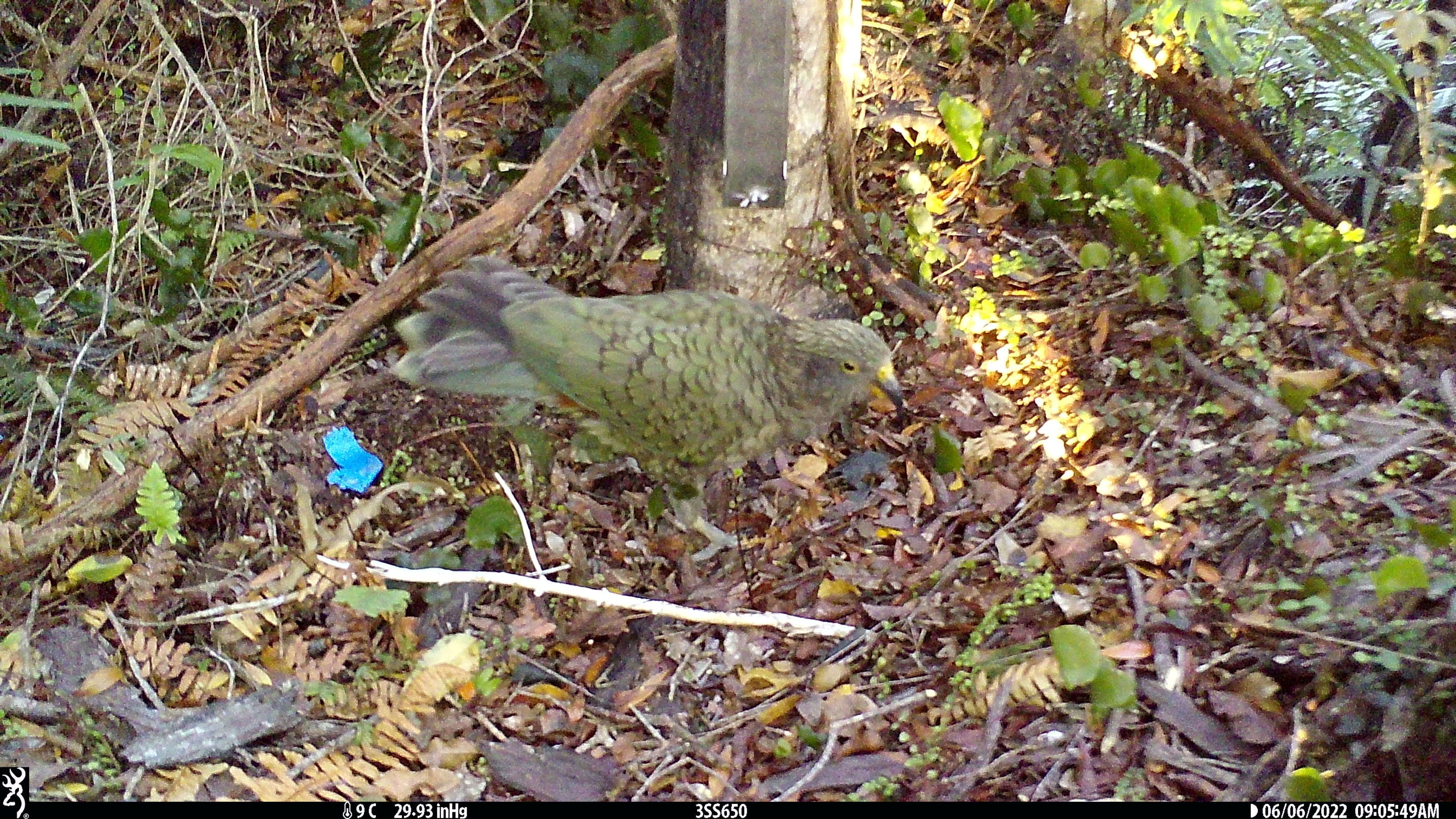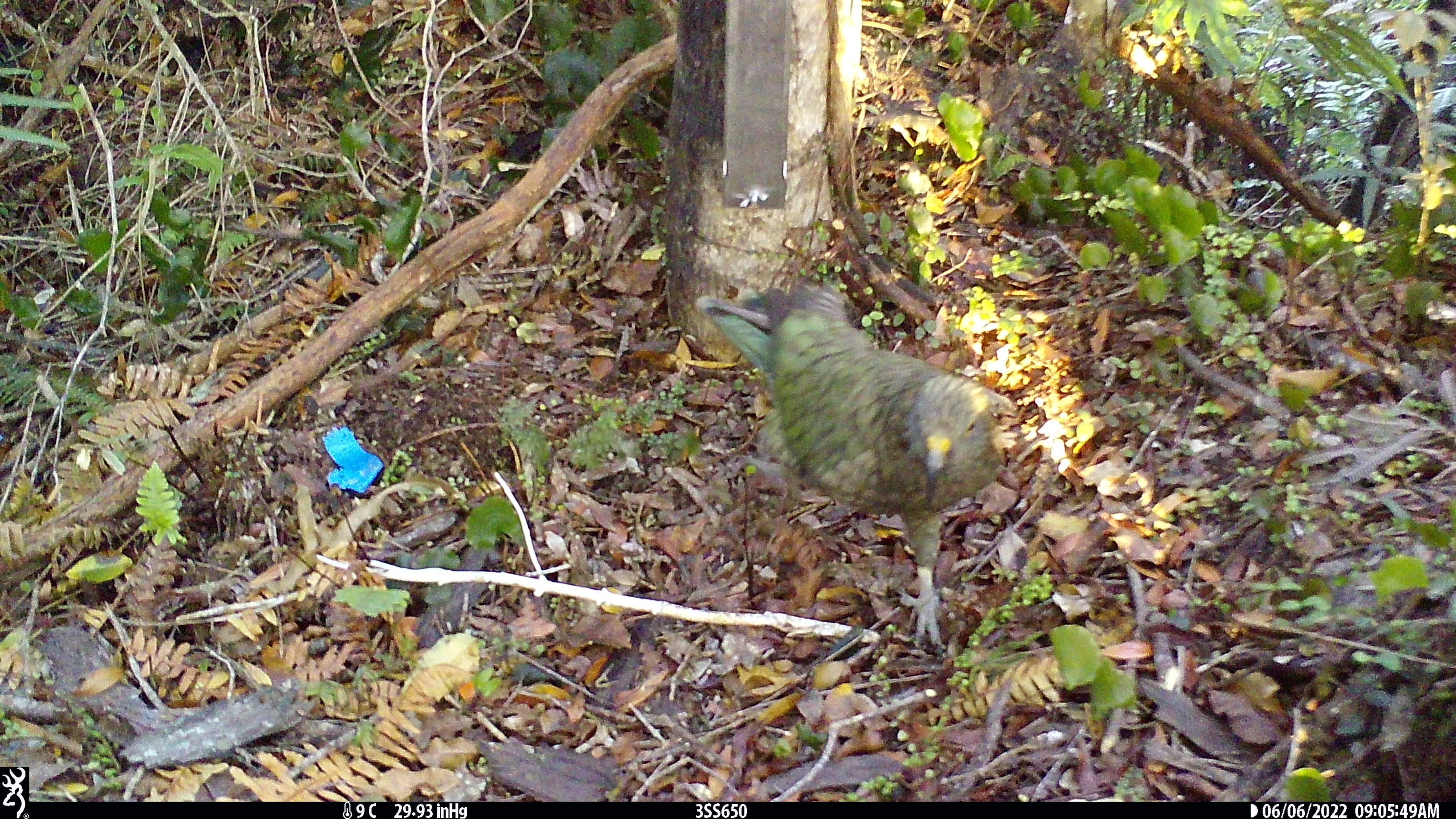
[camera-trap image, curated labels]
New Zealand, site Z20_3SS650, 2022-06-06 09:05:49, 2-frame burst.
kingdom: Animalia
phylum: Chordata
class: Aves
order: Psittaciformes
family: Strigopidae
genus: Nestor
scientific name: Nestor notabilis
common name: kea